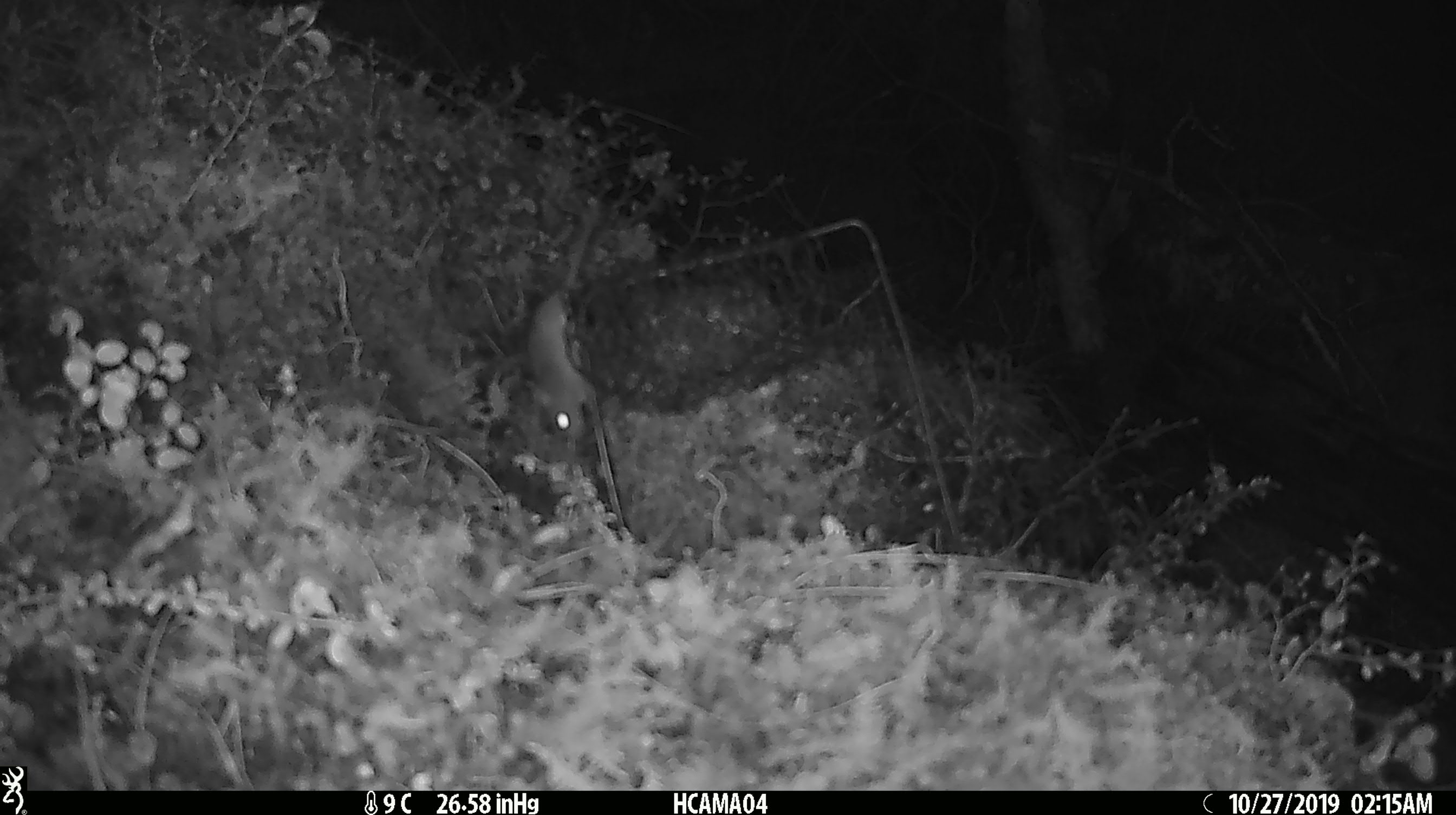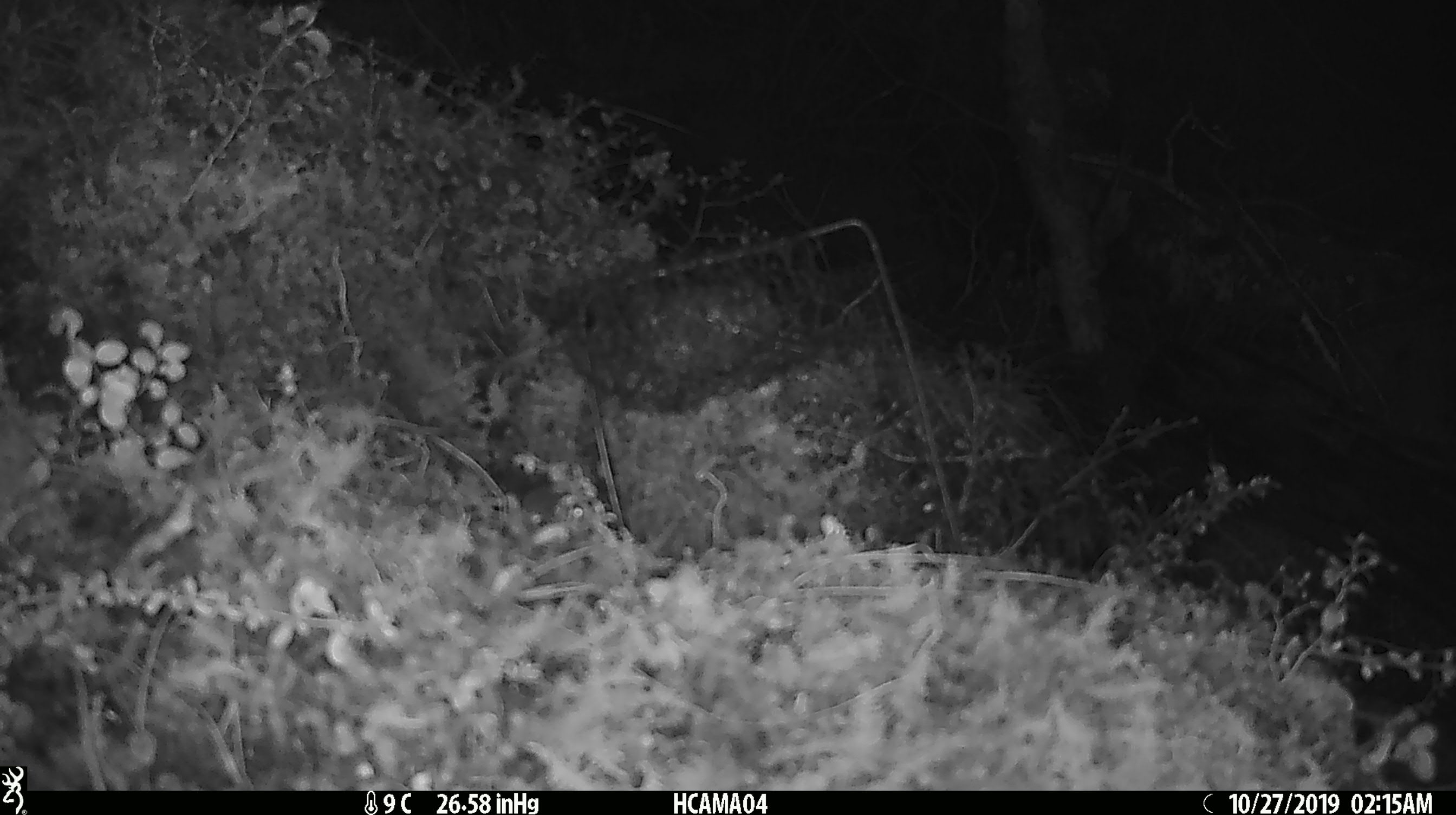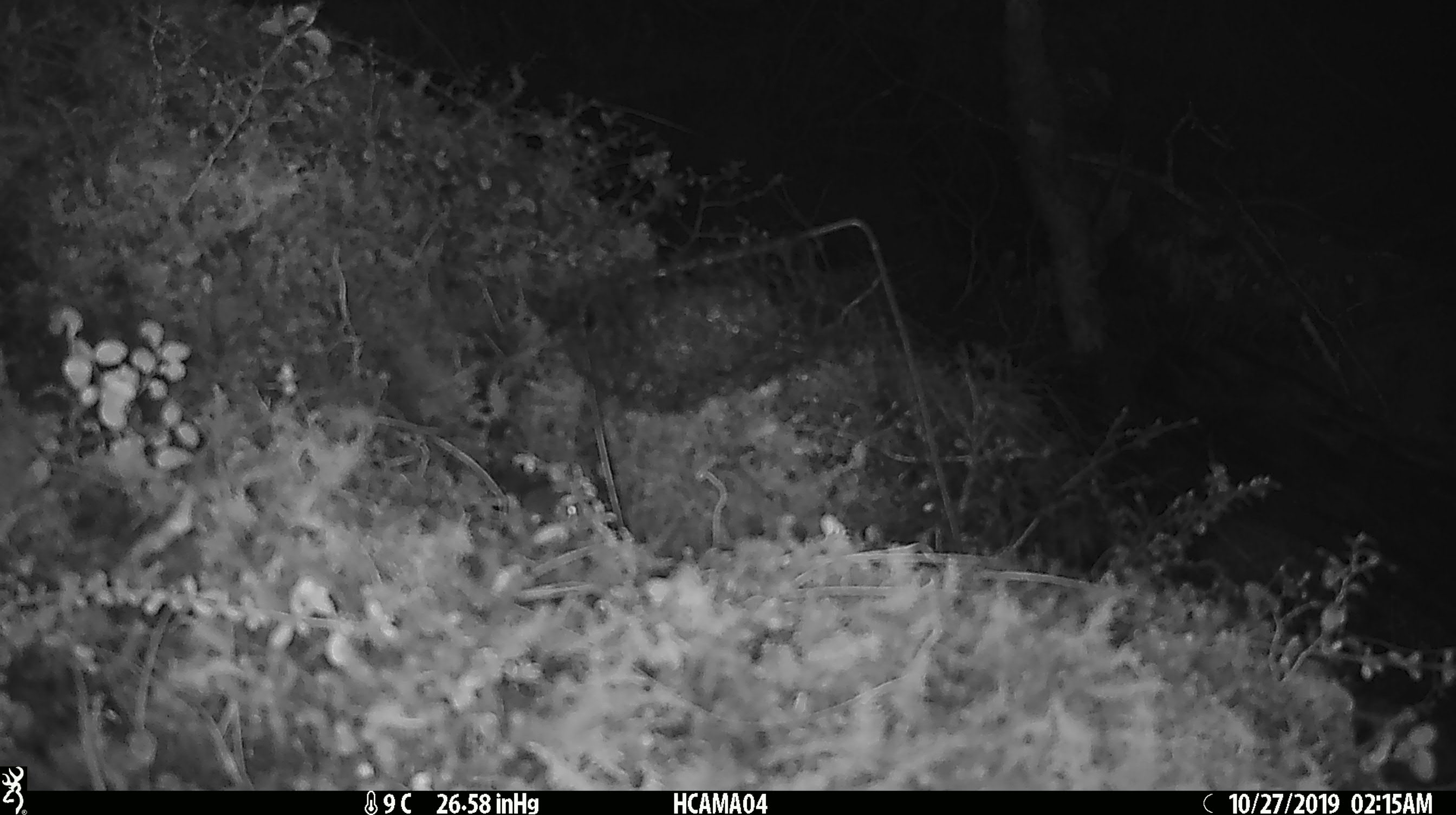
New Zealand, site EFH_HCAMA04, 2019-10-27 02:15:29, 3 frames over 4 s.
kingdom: Animalia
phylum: Chordata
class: Mammalia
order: Rodentia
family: Muridae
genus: Mus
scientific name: Mus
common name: mouse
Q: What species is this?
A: Mouse (Mus).